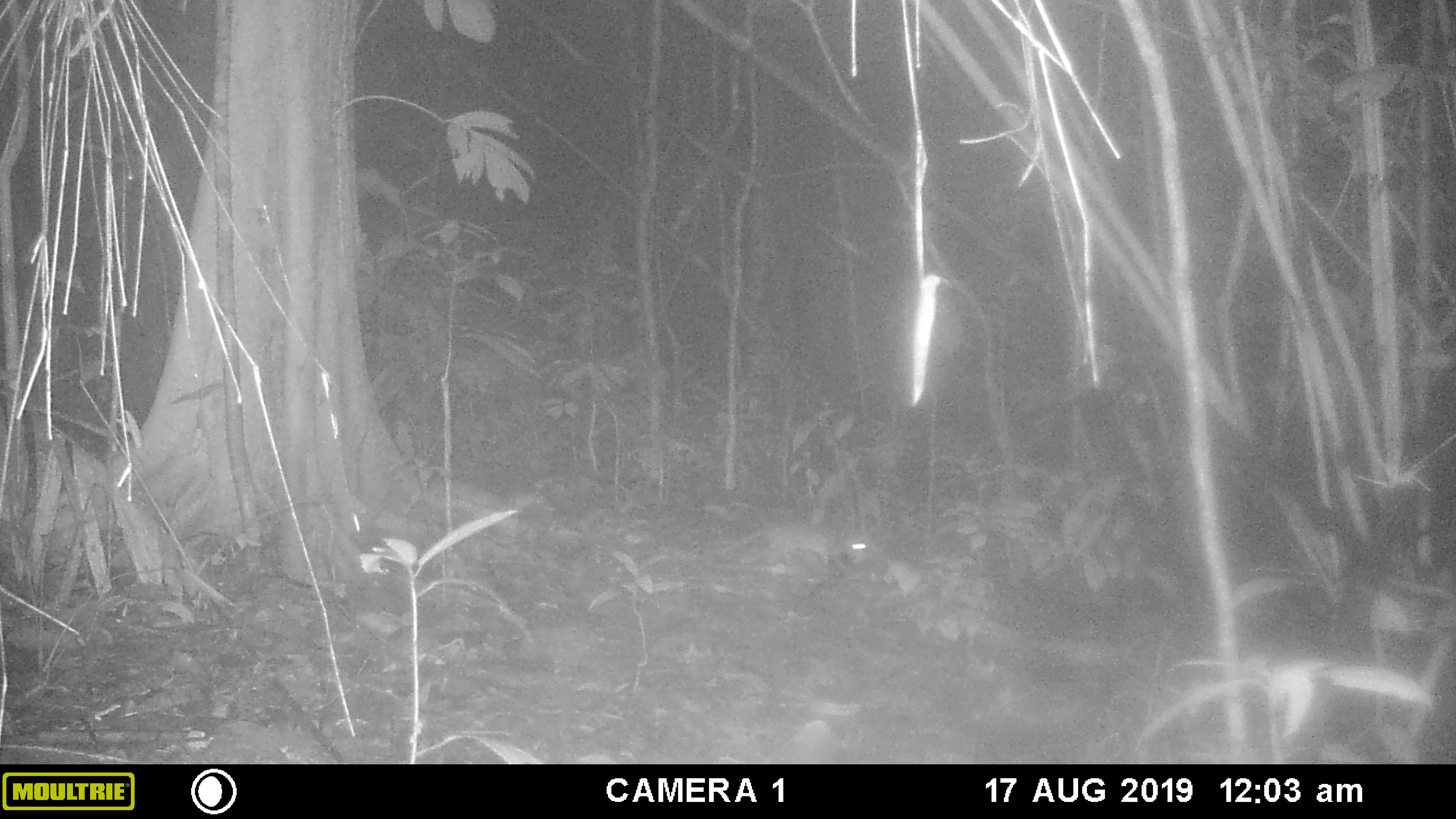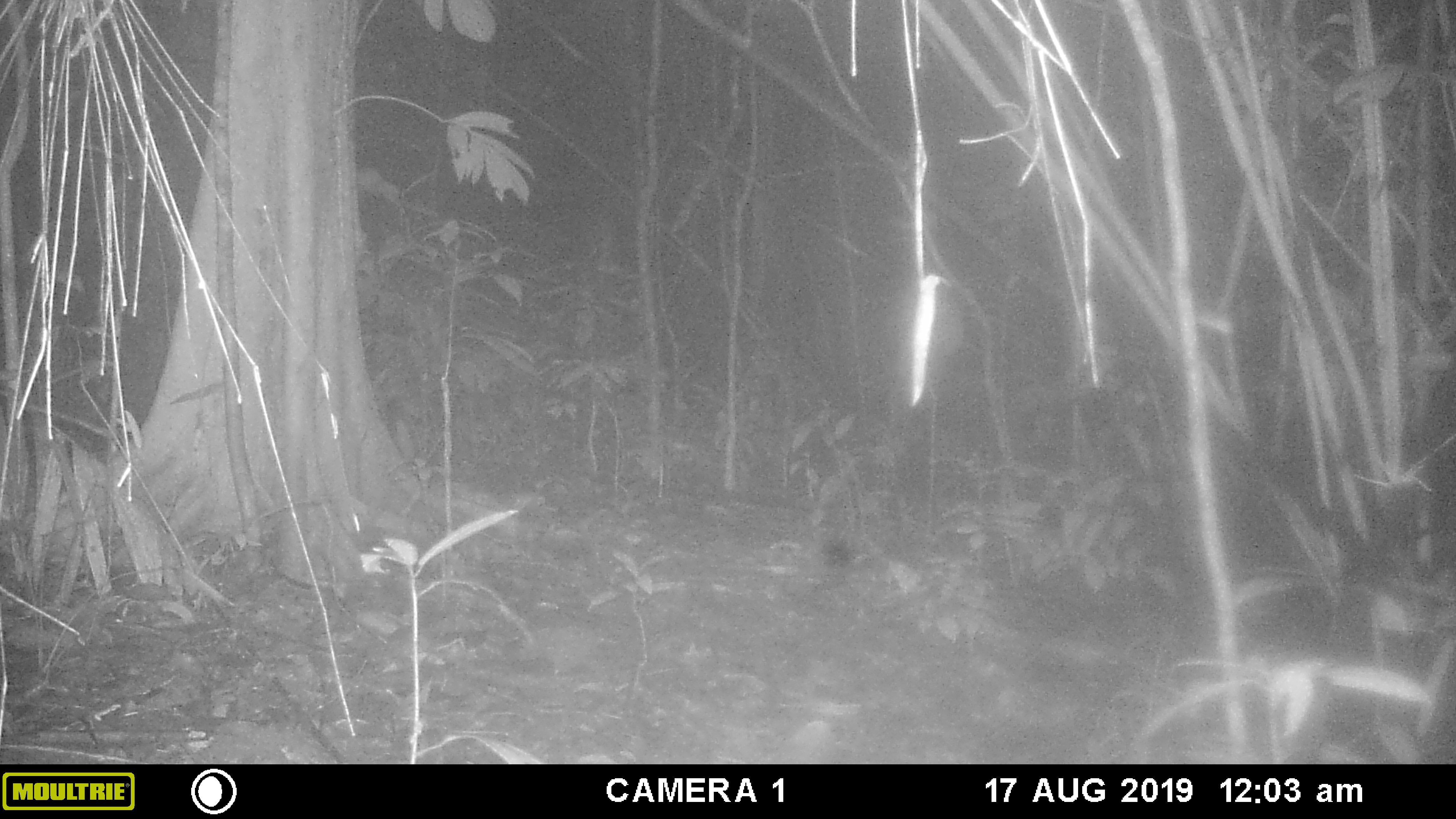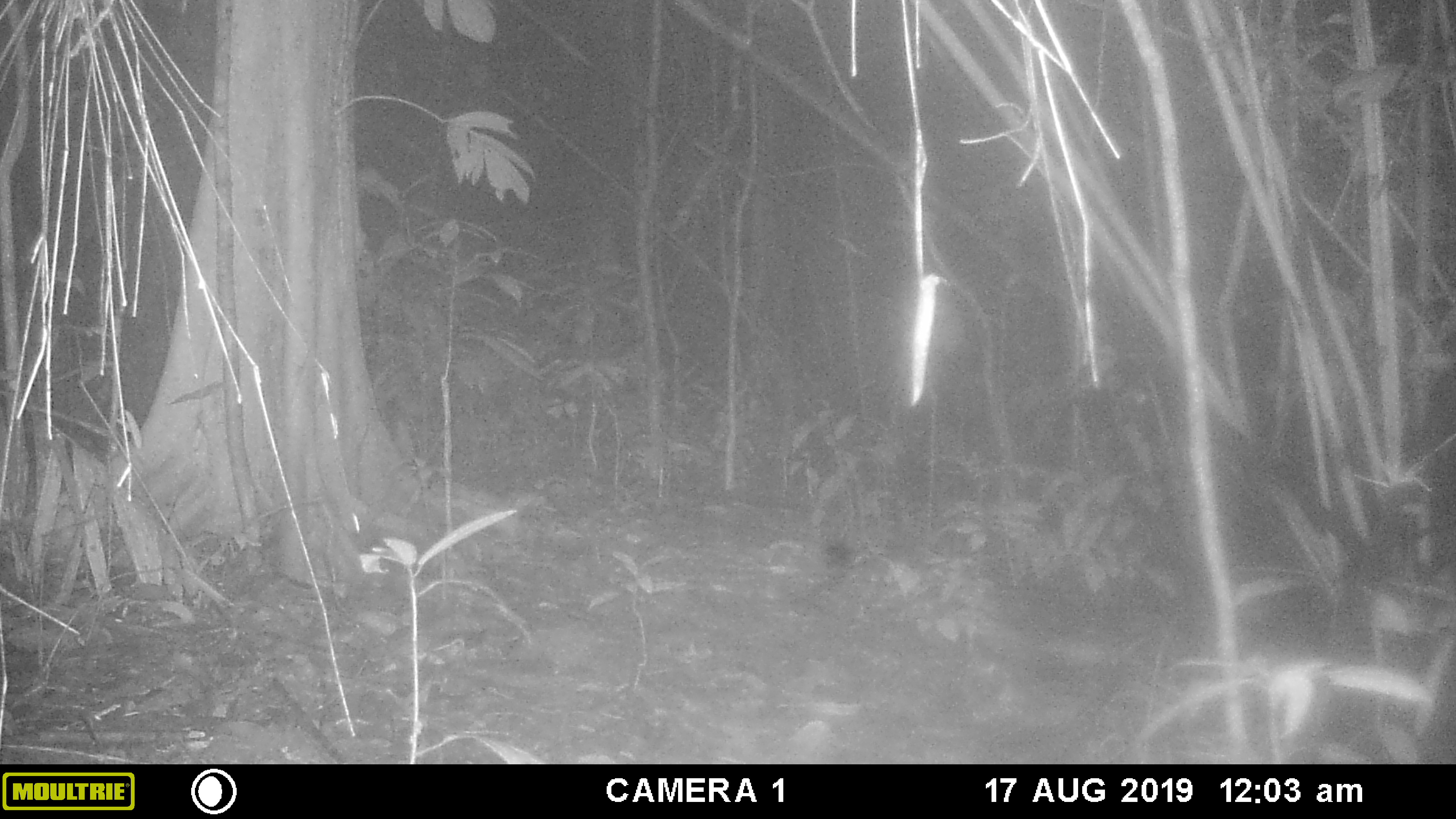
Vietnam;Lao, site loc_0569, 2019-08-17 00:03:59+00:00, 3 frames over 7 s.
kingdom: Animalia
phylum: Chordata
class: Mammalia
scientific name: Mammalia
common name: mammal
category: unidentified small mammal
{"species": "unidentified small mammal (mammal) (Mammalia)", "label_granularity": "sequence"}